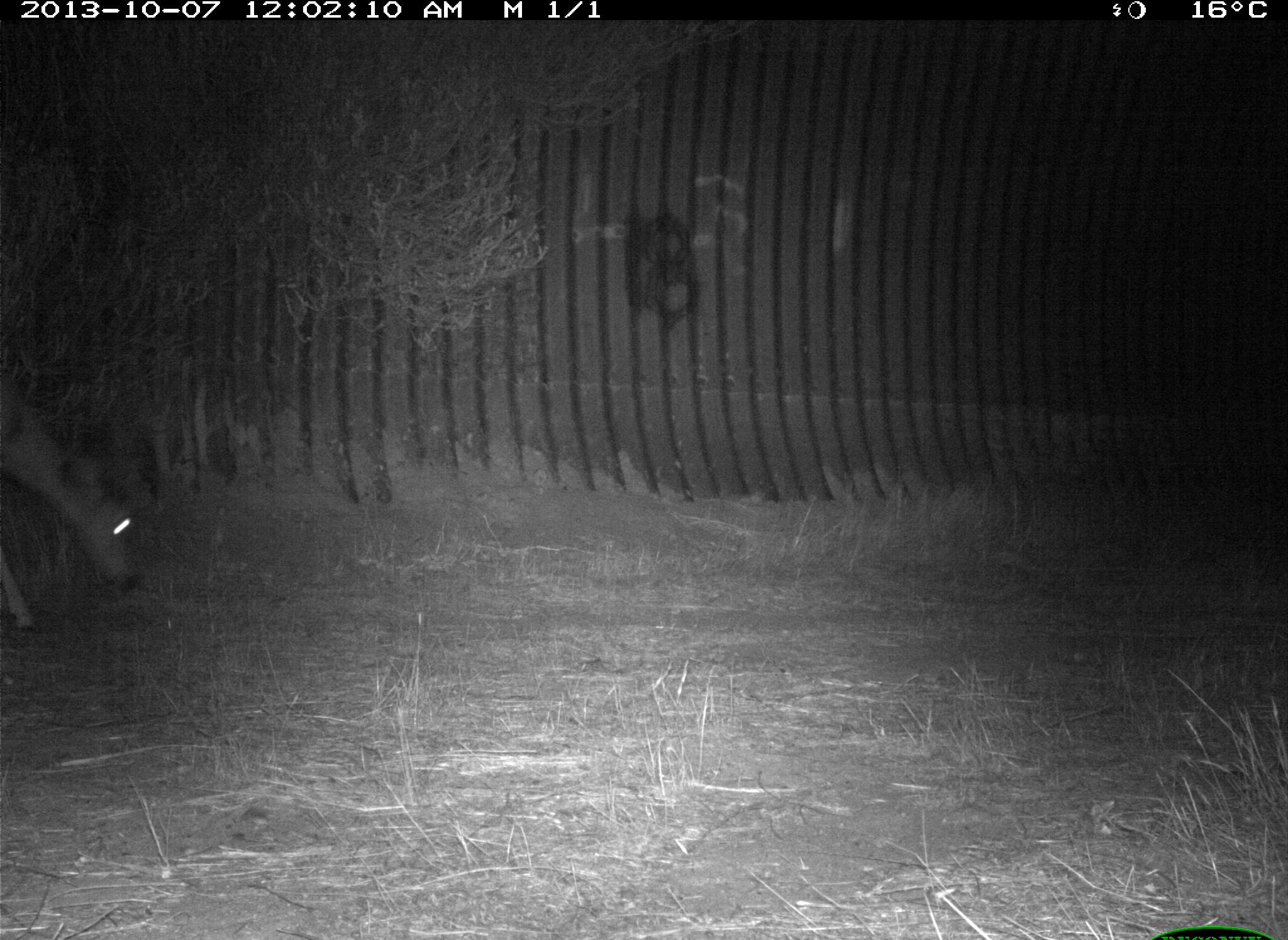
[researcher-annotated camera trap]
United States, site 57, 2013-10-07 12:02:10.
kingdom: Animalia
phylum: Chordata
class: Mammalia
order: Artiodactyla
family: Cervidae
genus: Odocoileus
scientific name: Odocoileus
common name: deer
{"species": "deer (Odocoileus)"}